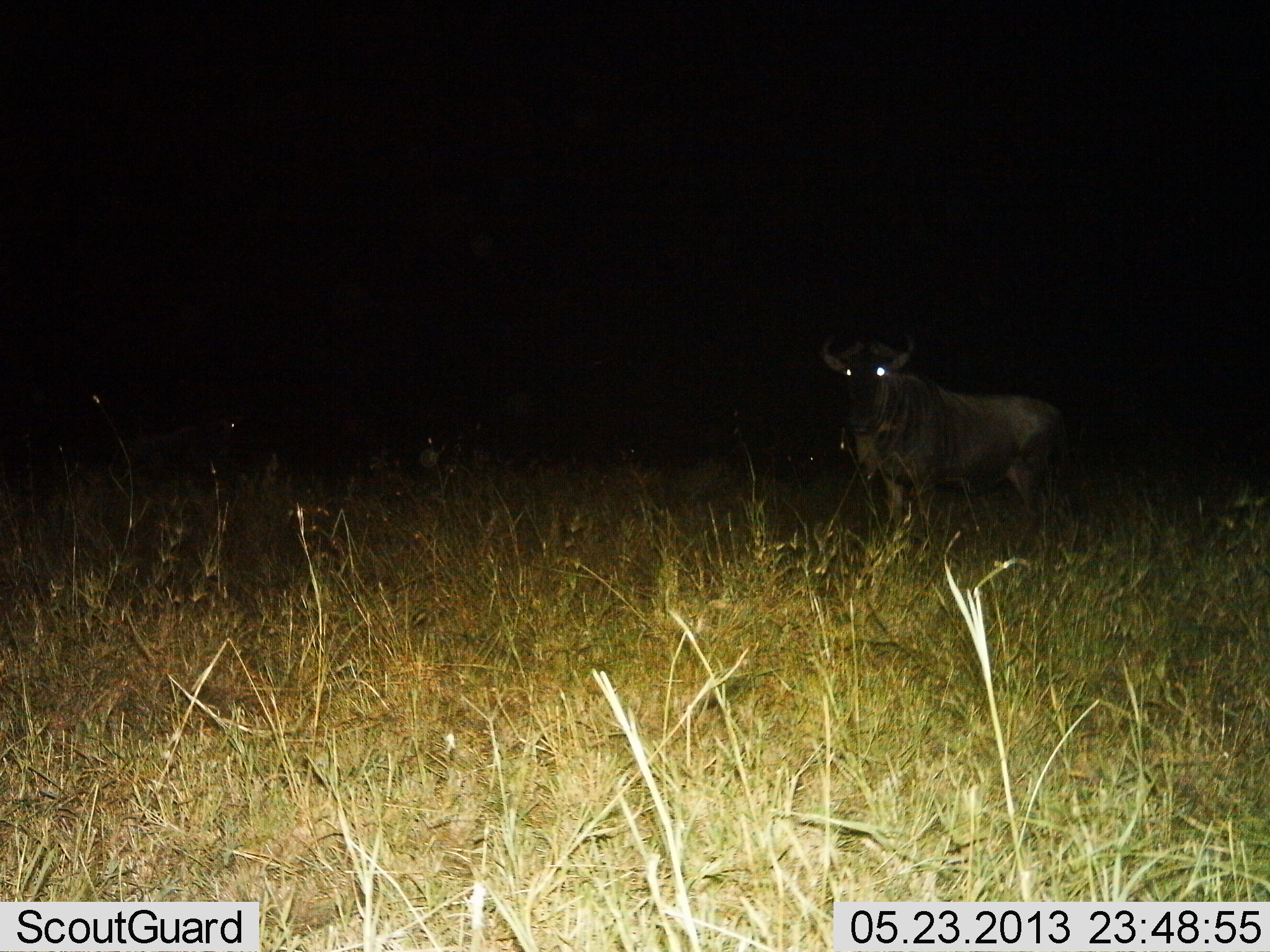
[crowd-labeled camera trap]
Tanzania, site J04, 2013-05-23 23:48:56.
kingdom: Animalia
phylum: Chordata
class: Mammalia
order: Artiodactyla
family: Bovidae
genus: Connochaetes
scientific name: Connochaetes taurinus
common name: blue wildebeest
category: wildebeest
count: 1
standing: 100%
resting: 0%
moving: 0%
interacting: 0%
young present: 0%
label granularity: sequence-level